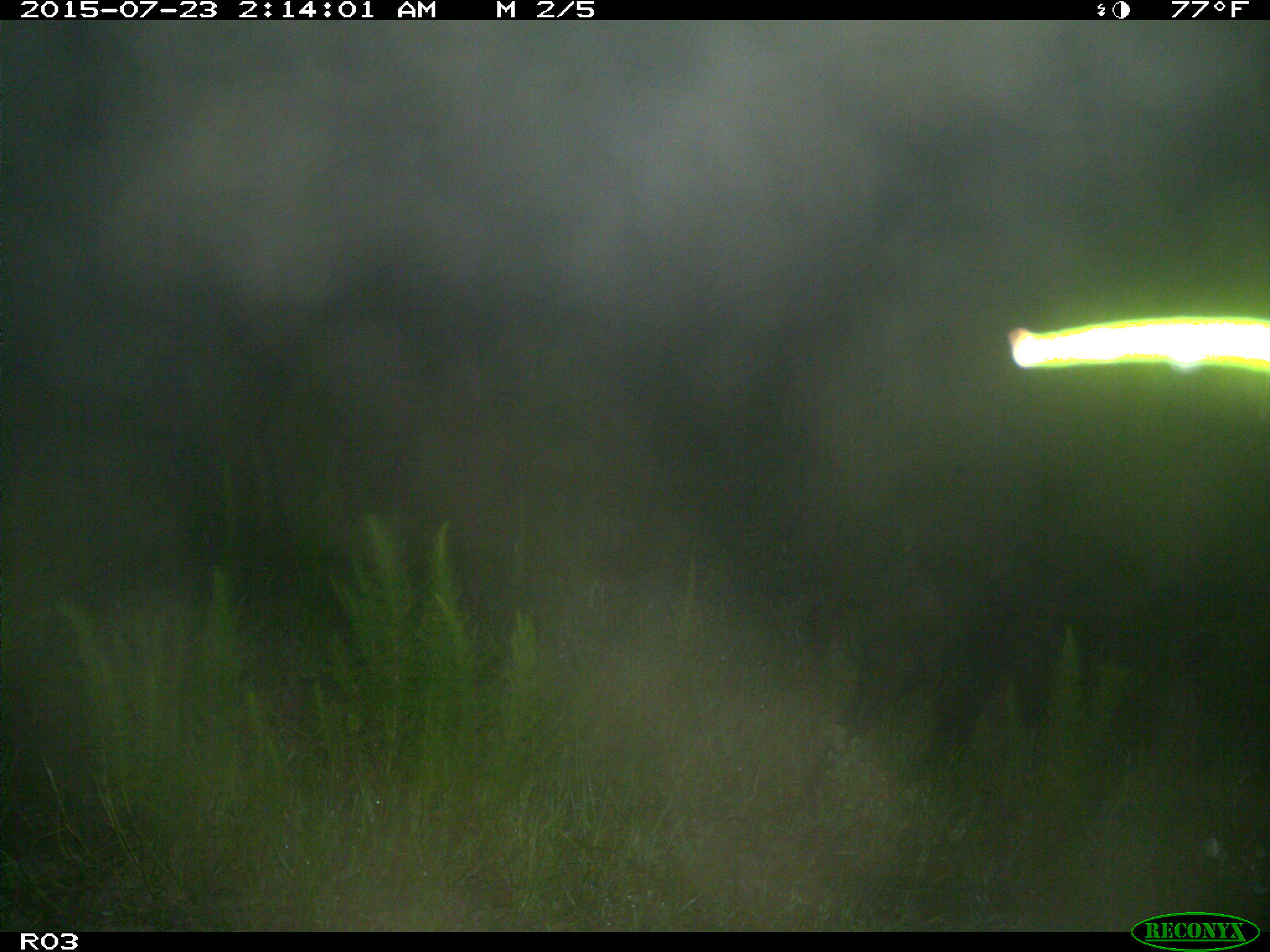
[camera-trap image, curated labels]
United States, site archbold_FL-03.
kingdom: Animalia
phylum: Chordata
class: Mammalia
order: Artiodactyla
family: Suidae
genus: Sus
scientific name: Sus scrofa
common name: wild boar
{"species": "Sus scrofa (wild boar)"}